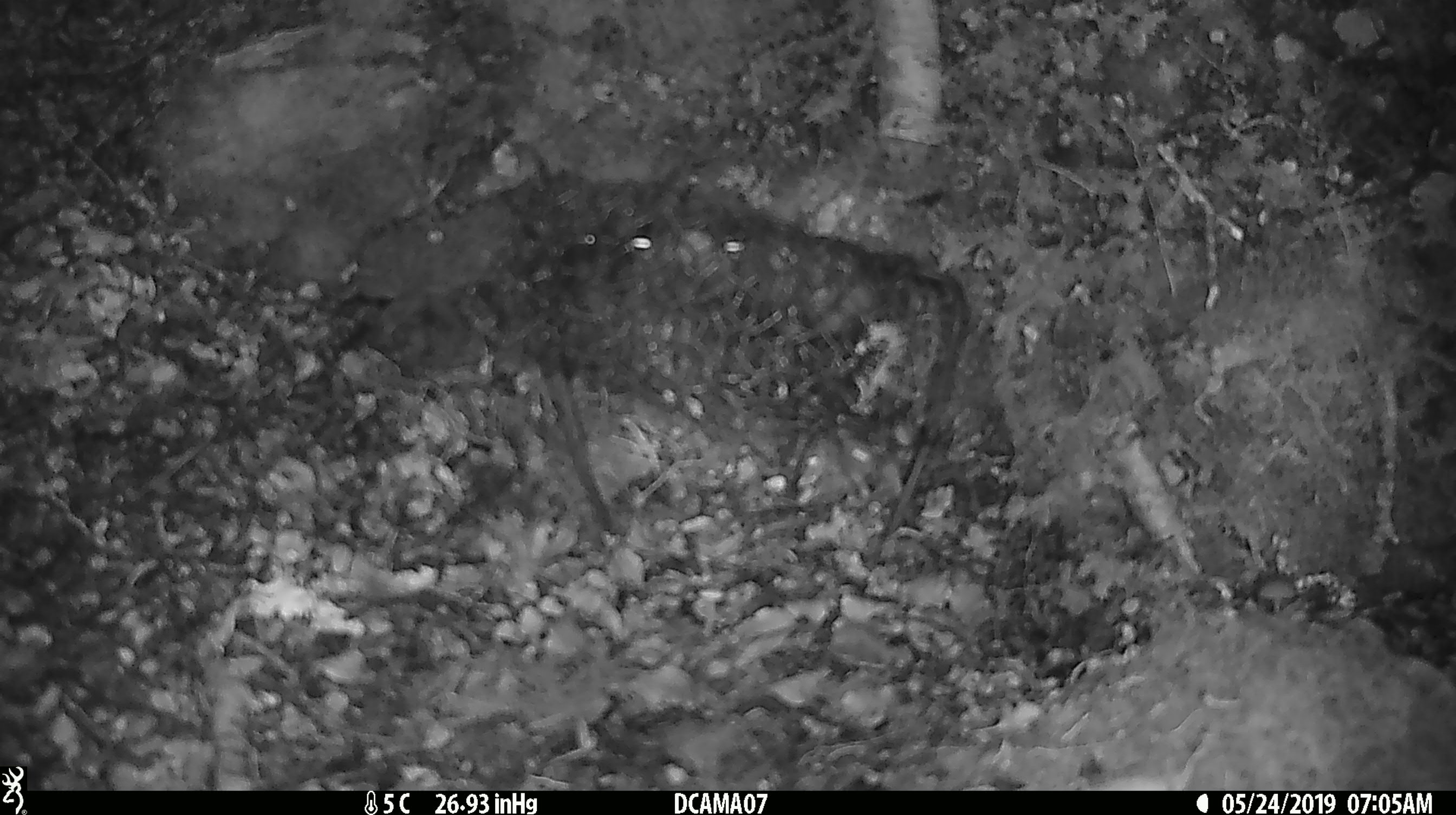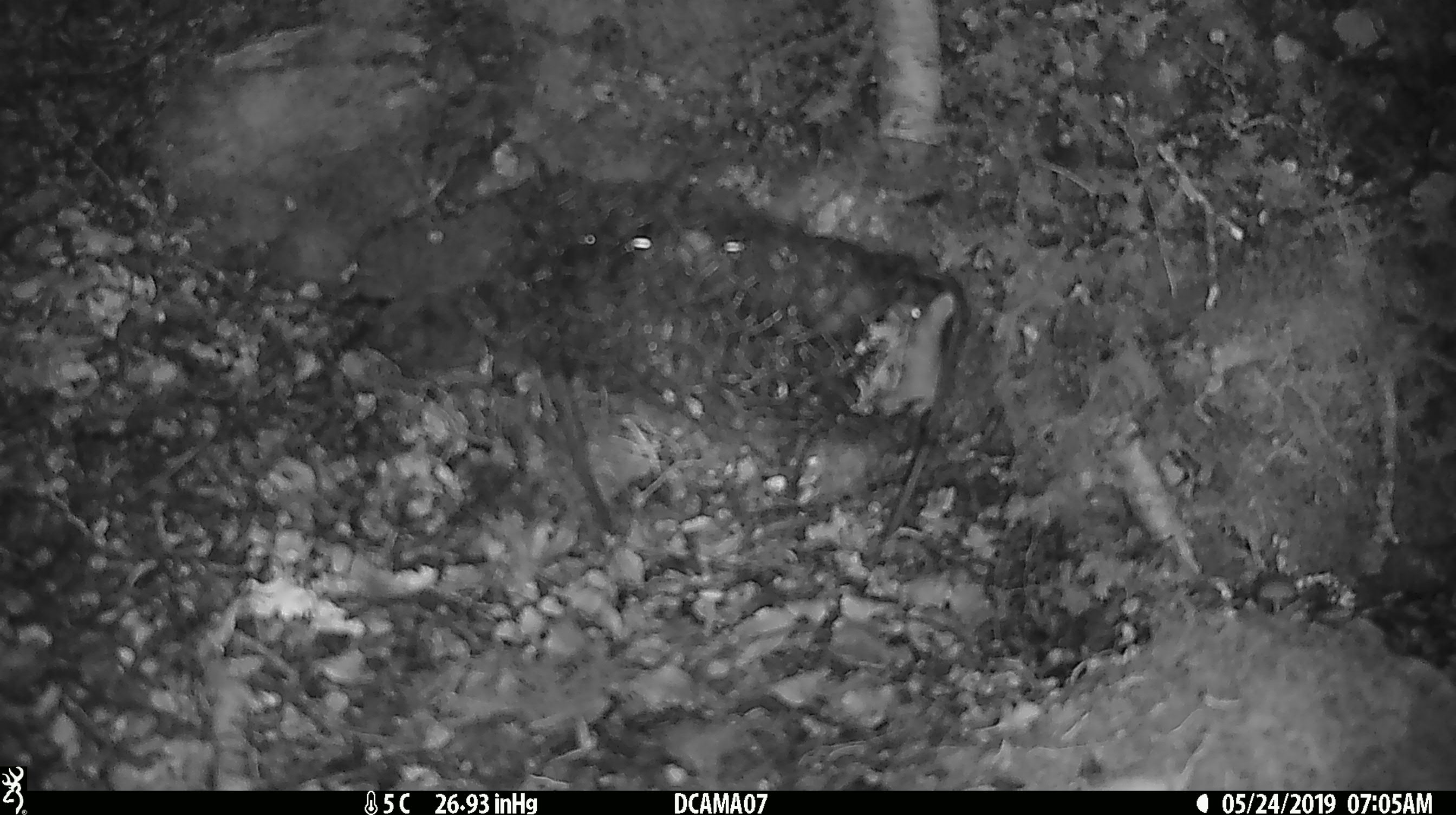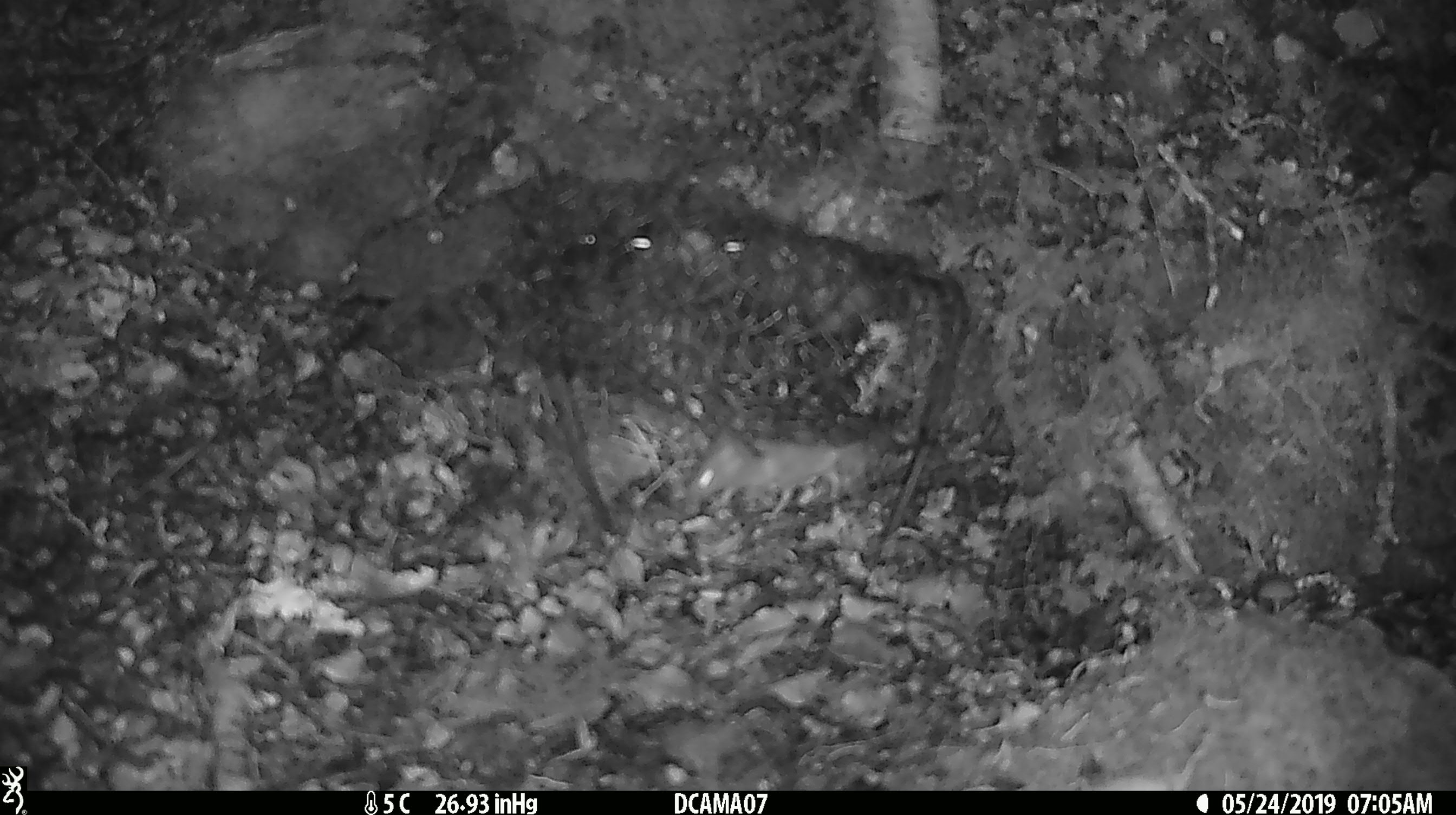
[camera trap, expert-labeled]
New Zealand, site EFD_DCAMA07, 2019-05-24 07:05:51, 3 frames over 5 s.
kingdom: Animalia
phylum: Chordata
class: Mammalia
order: Rodentia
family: Muridae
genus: Mus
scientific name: Mus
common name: mouse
Mouse (Mus).